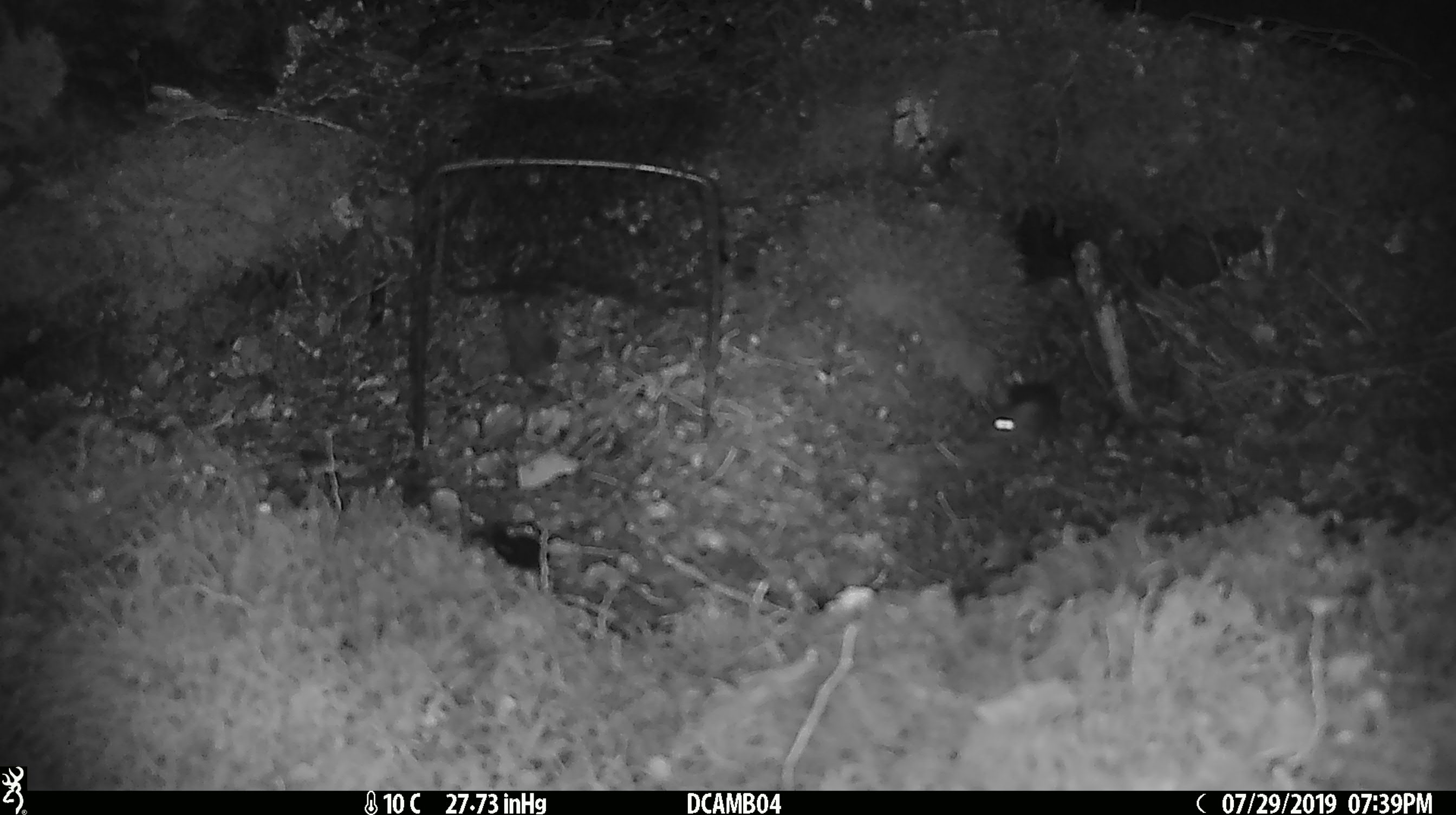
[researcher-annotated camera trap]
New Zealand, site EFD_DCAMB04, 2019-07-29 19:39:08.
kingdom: Animalia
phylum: Chordata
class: Mammalia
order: Rodentia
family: Muridae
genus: Mus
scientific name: Mus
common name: mouse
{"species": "mouse (Mus)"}